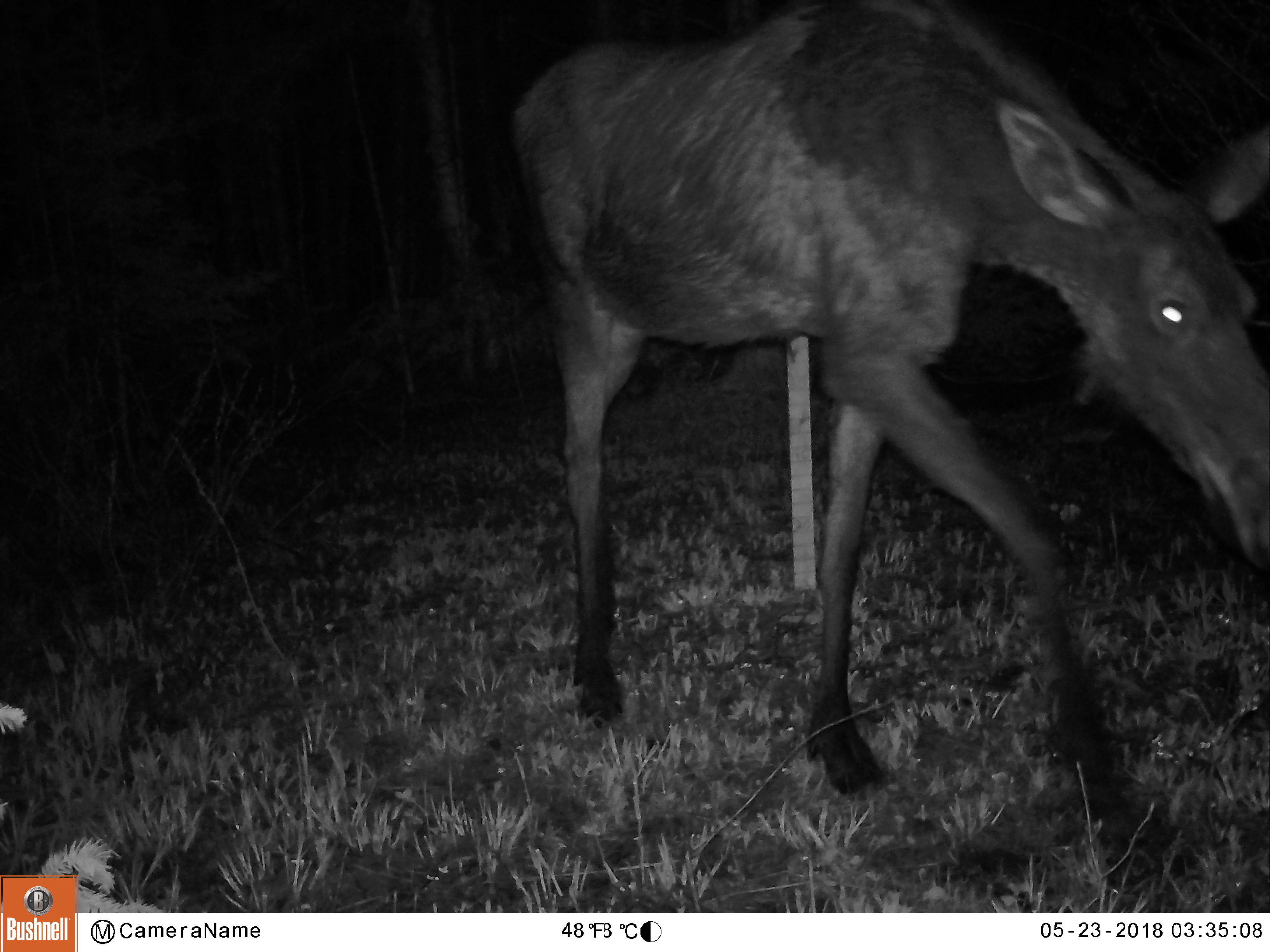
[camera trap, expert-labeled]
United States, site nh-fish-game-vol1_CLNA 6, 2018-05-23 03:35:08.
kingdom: Animalia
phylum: Chordata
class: Mammalia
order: Artiodactyla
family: Cervidae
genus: Alces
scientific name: Alces alces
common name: moose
Moose (Alces alces).